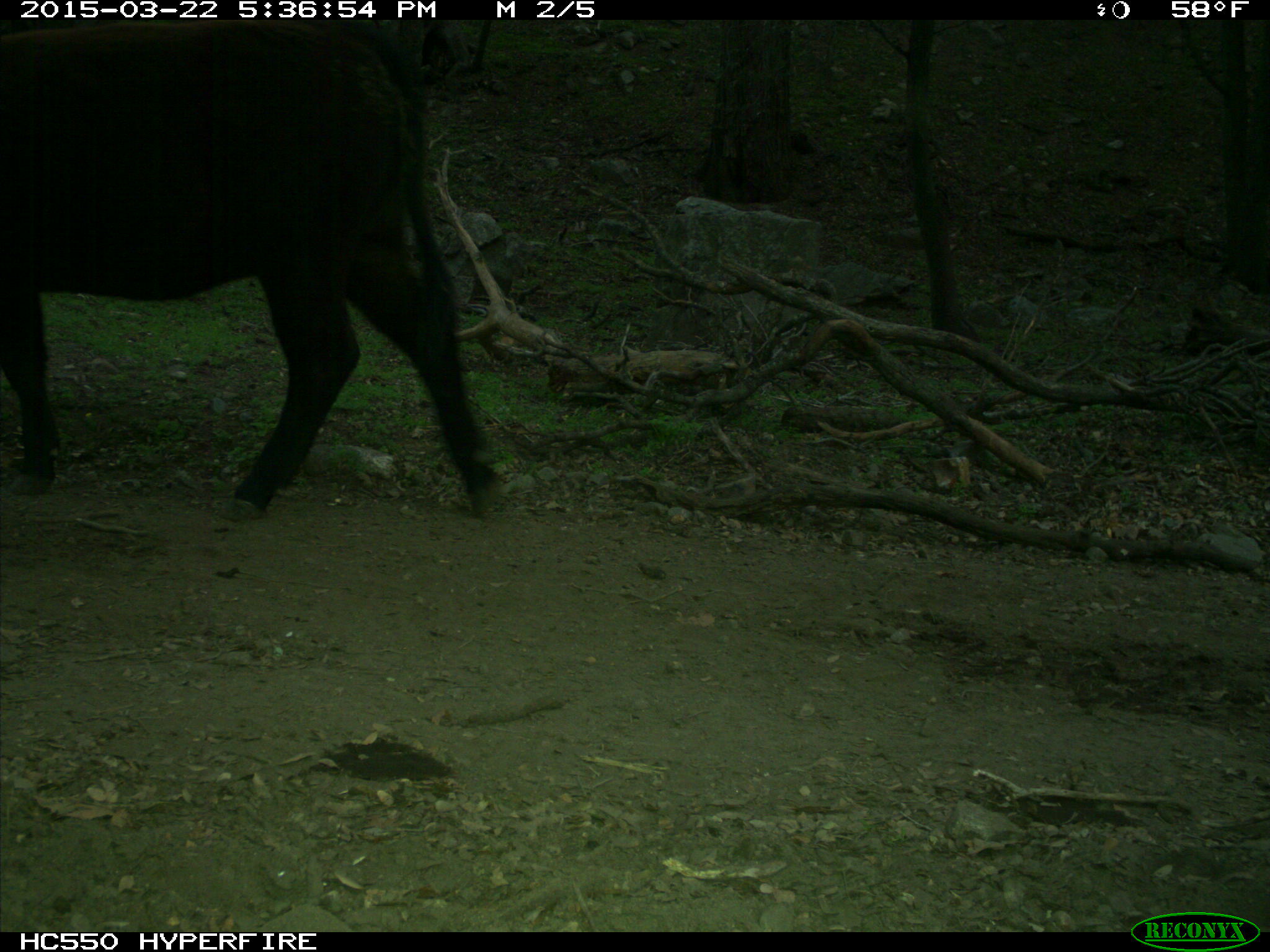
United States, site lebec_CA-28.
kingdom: Animalia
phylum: Chordata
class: Mammalia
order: Artiodactyla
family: Bovidae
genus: Bos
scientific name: Bos taurus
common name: domestic cow